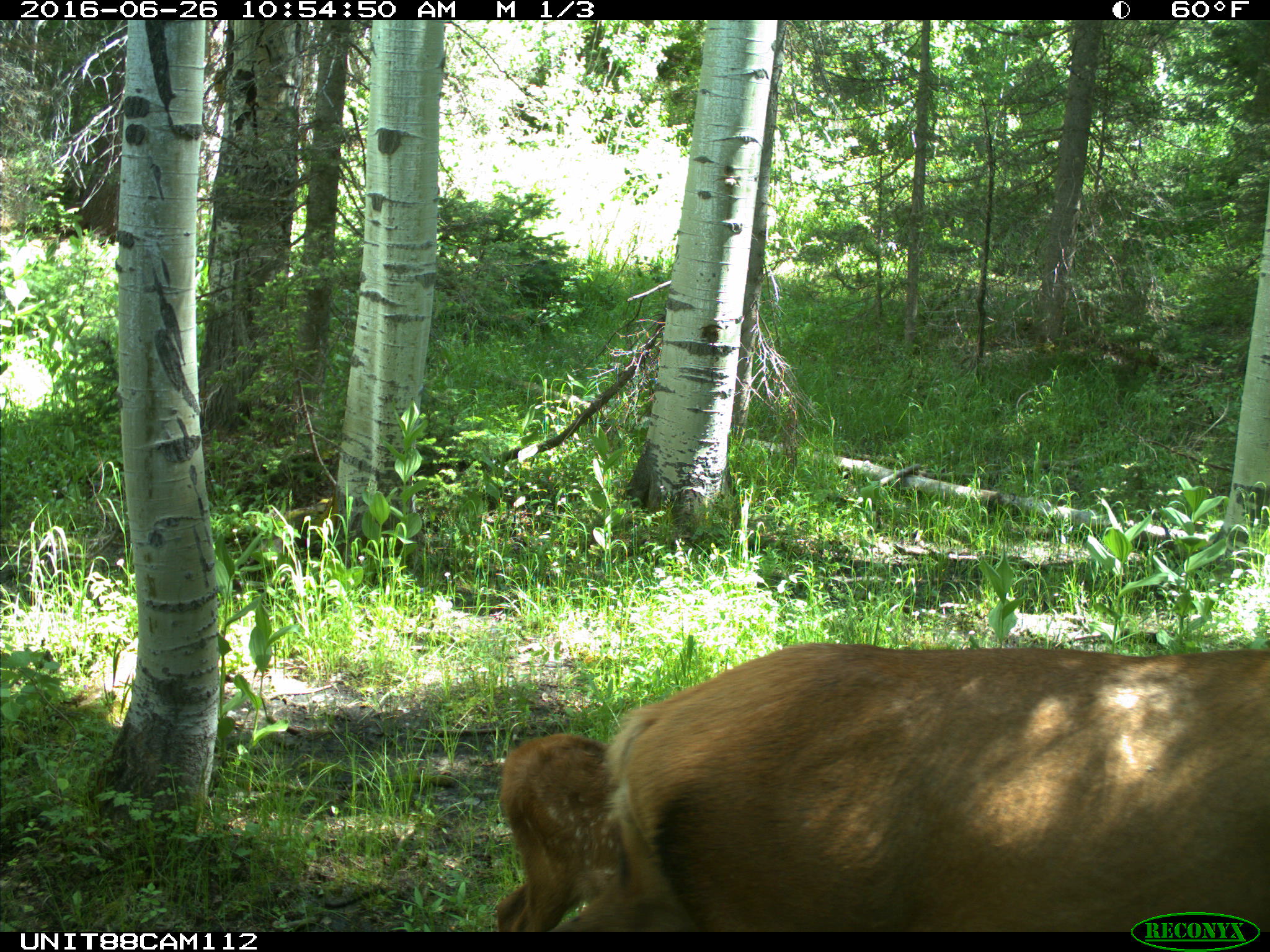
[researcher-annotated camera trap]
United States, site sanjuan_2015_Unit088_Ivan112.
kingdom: Animalia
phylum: Chordata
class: Mammalia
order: Artiodactyla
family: Cervidae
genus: Cervus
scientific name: Cervus elaphus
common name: red deer